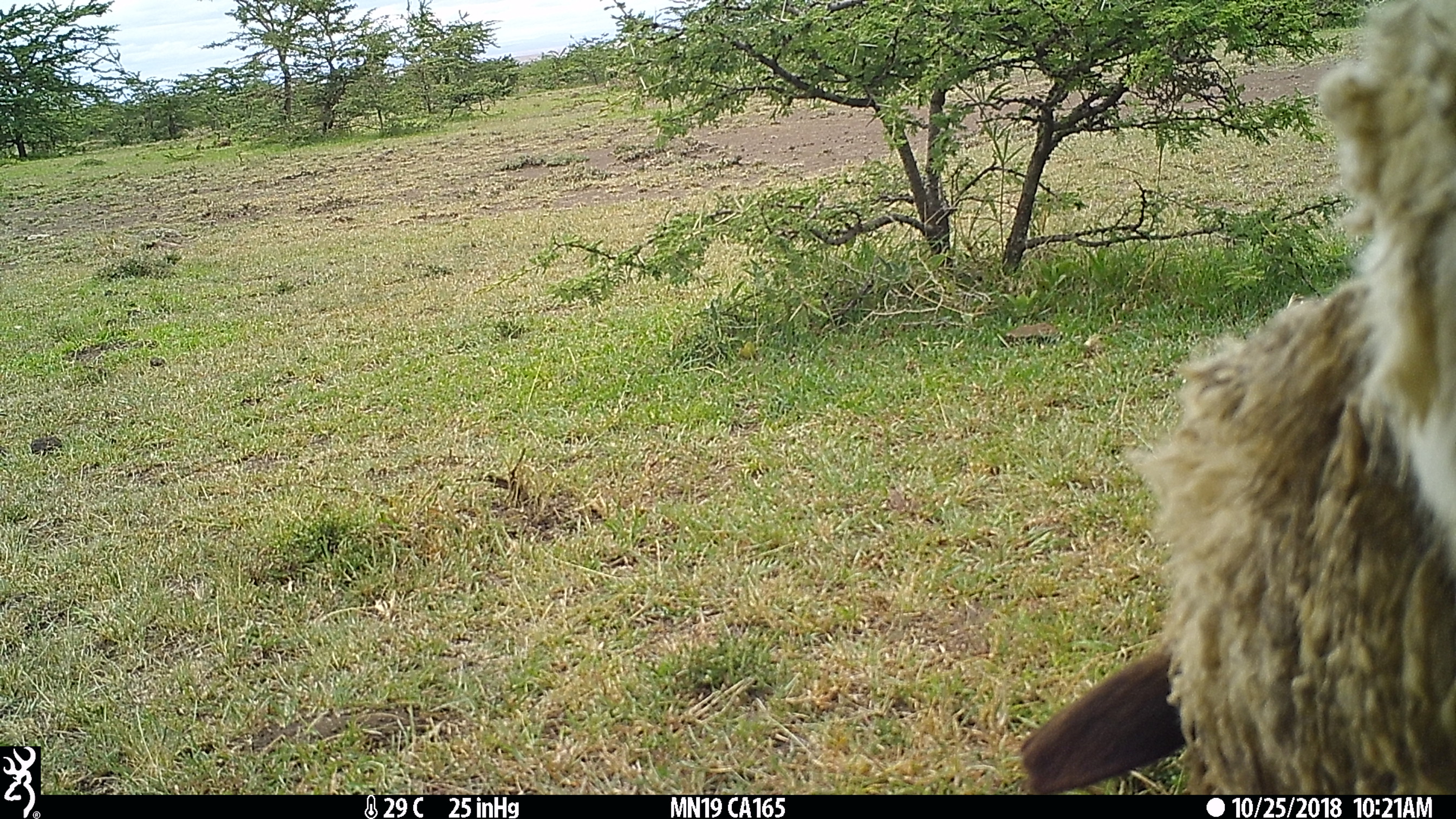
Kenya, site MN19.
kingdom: Animalia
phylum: Chordata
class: Mammalia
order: Artiodactyla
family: Bovidae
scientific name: Bovidae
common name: sheep or goat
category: shoat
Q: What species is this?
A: Shoat (sheep or goat) (Bovidae).